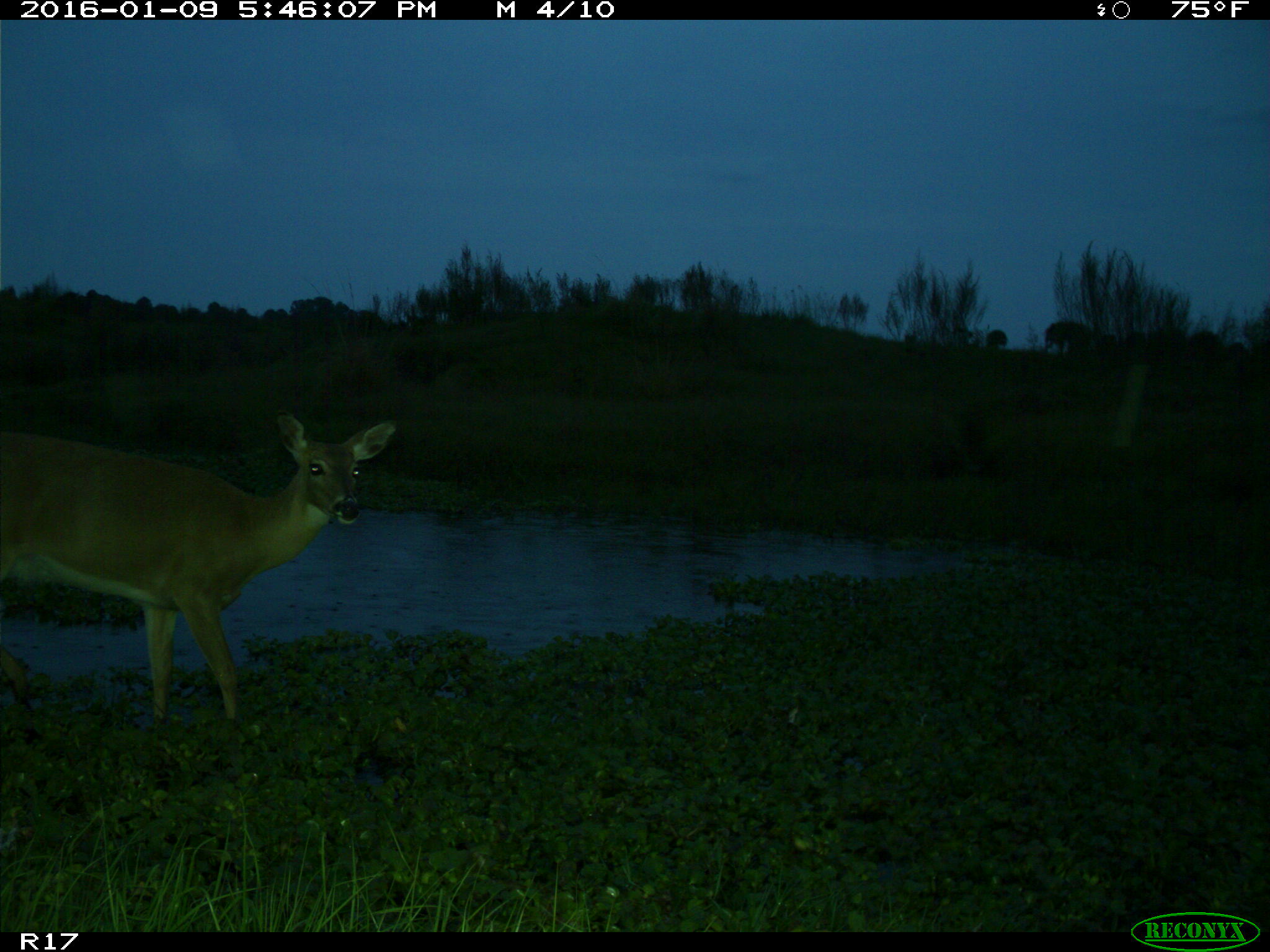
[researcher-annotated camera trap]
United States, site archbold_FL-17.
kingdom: Animalia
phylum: Chordata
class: Mammalia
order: Artiodactyla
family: Cervidae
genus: Odocoileus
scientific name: Odocoileus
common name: deer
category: unidentified deer